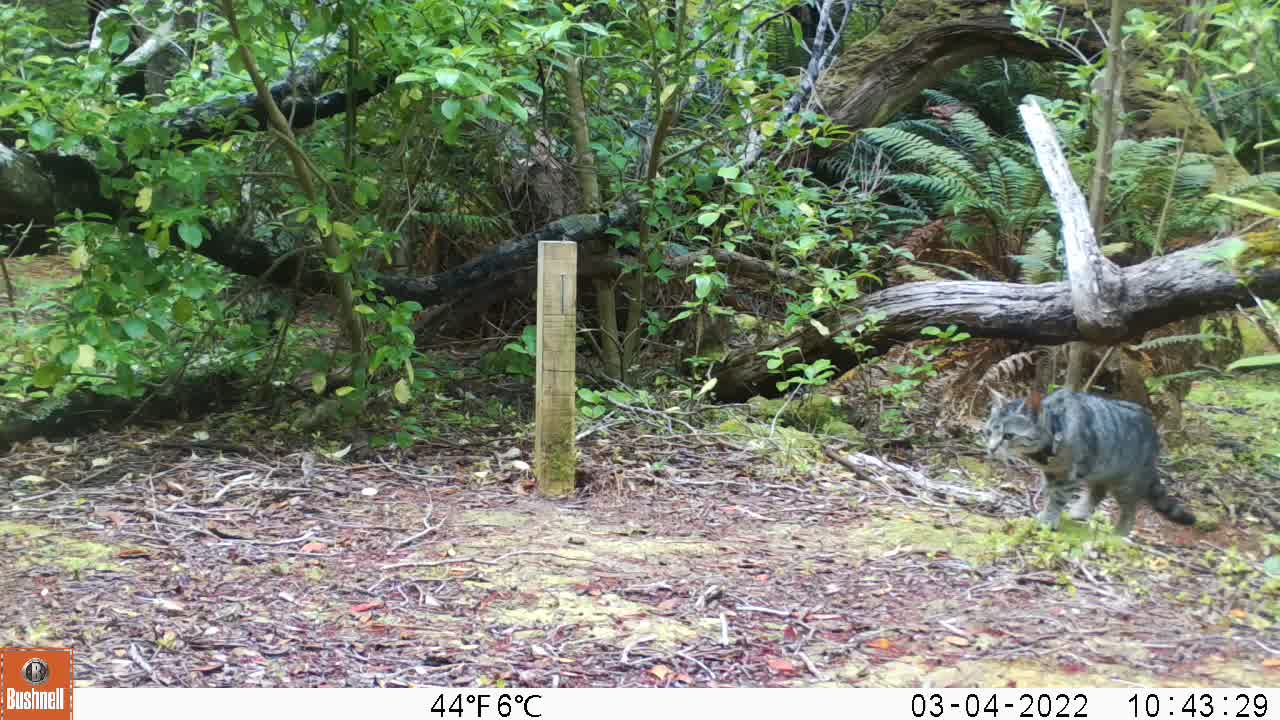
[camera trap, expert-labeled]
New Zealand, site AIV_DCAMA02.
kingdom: Animalia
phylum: Chordata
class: Mammalia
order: Carnivora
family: Felidae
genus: Felis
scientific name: Felis catus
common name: domestic cat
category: cat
Cat (domestic cat) (Felis catus).